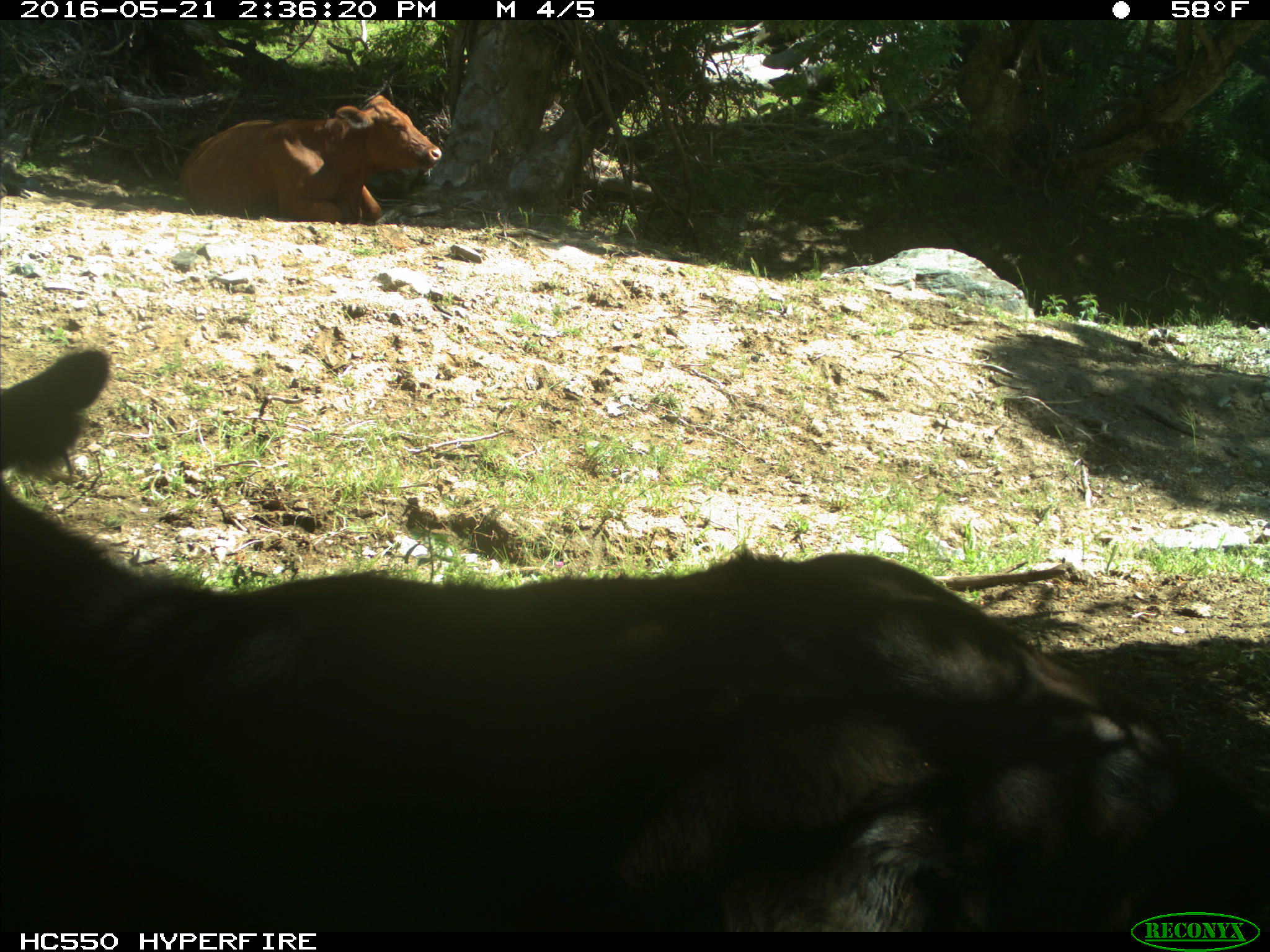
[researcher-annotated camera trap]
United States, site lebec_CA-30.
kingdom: Animalia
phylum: Chordata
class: Mammalia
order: Artiodactyla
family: Bovidae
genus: Bos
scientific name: Bos taurus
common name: domestic cow